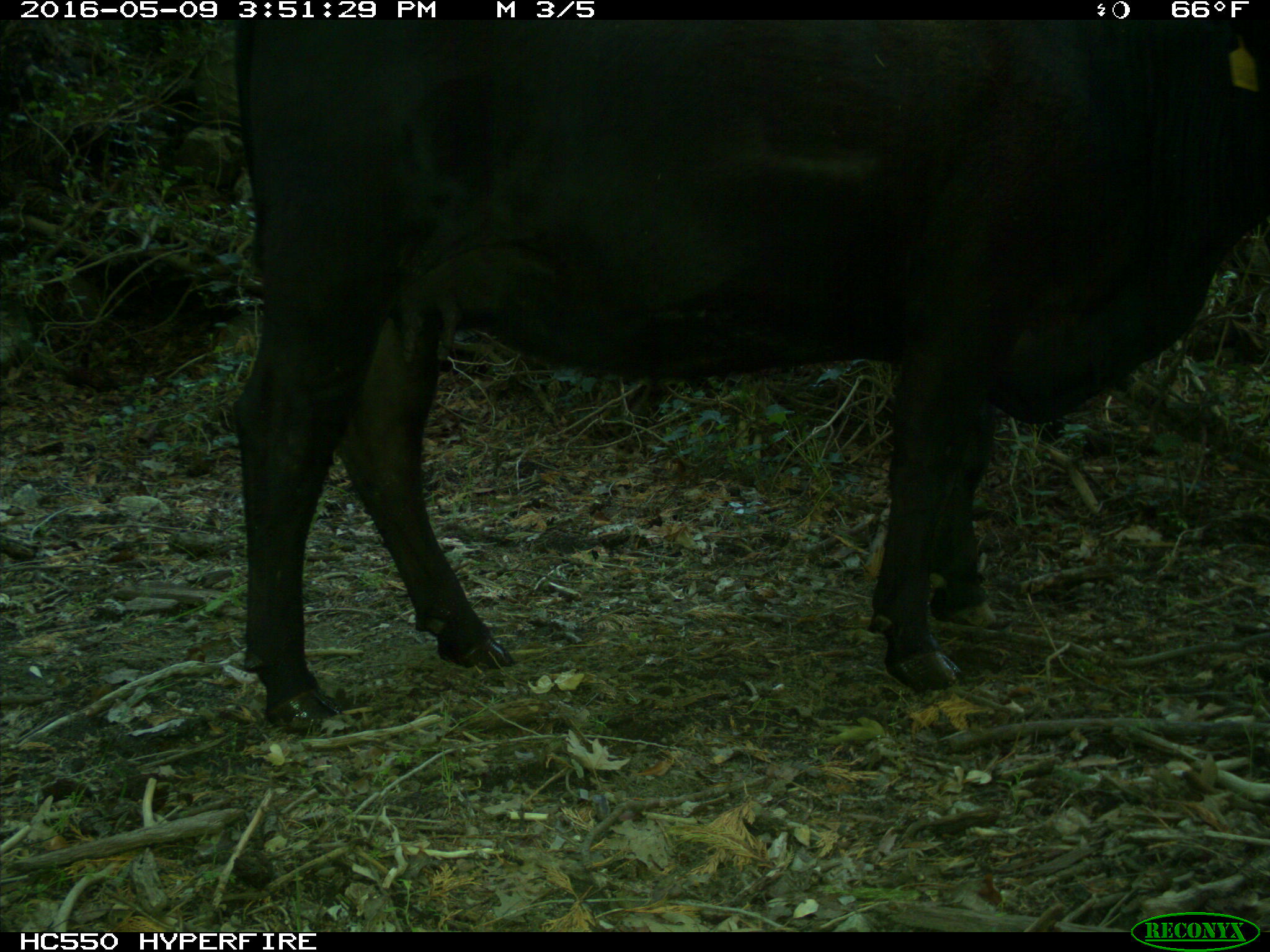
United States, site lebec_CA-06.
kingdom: Animalia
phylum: Chordata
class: Mammalia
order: Artiodactyla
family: Bovidae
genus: Bos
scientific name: Bos taurus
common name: domestic cow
Bos taurus (domestic cow).